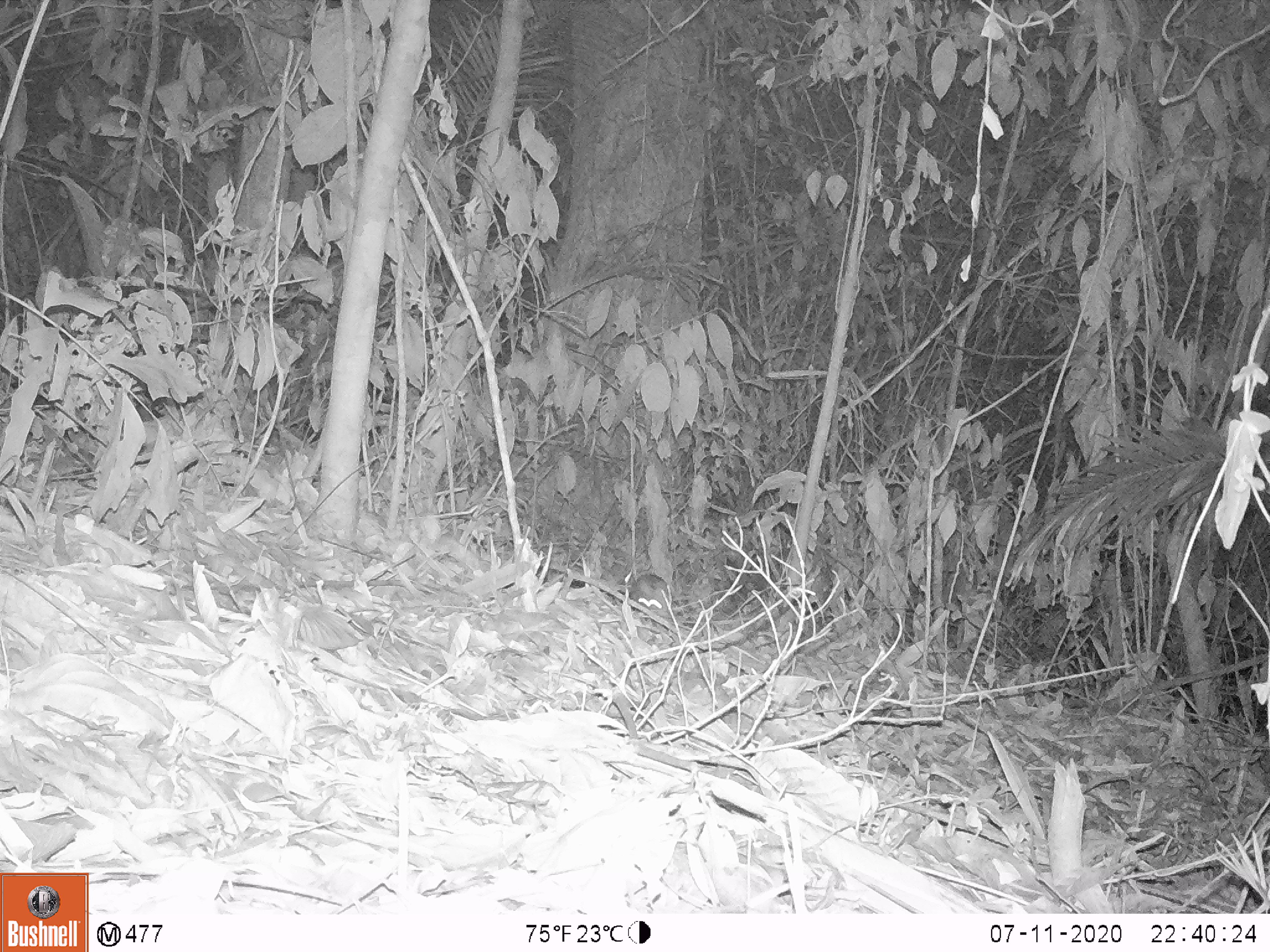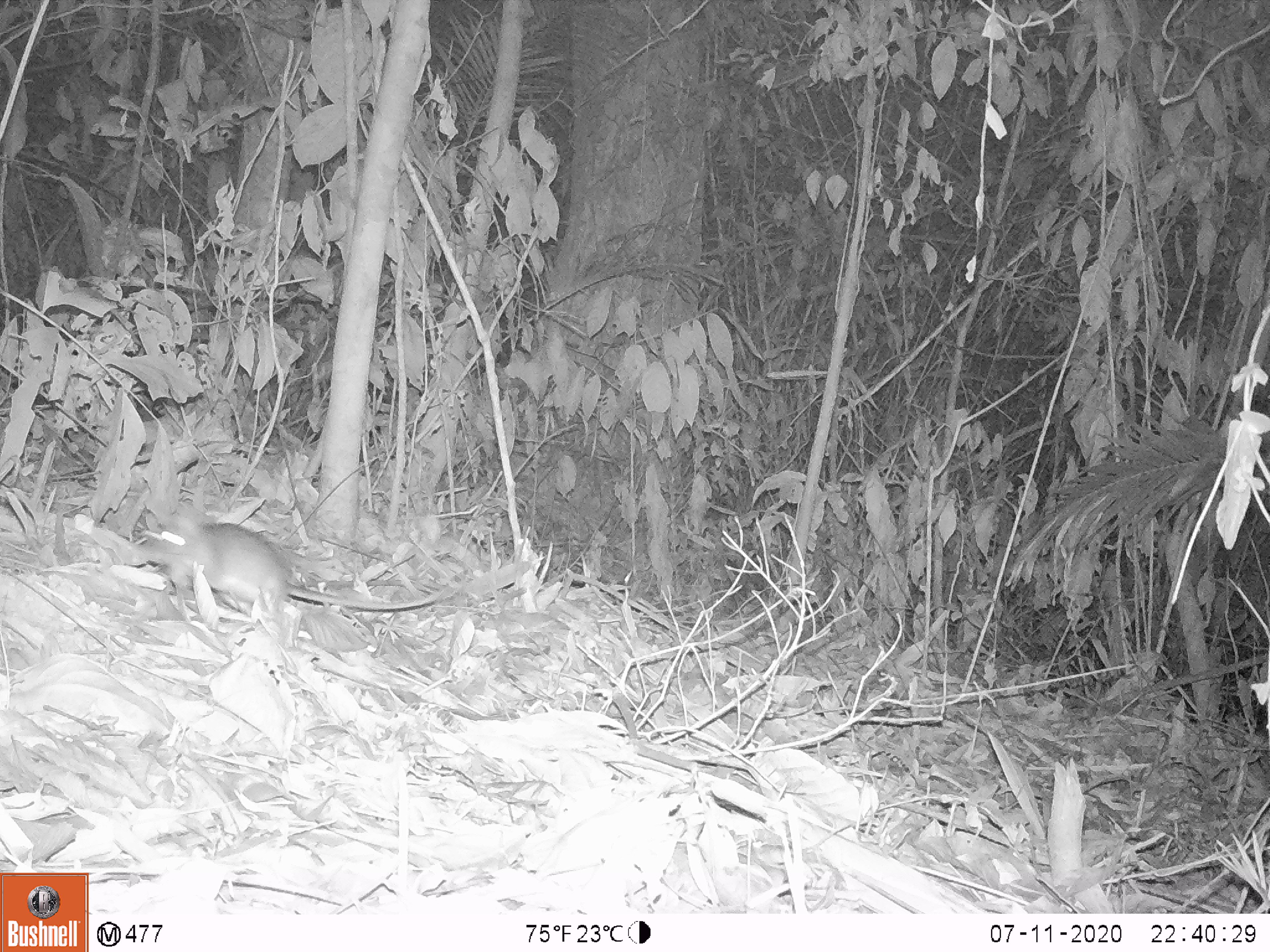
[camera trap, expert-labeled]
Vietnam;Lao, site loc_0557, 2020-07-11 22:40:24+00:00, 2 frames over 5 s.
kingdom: Animalia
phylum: Chordata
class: Mammalia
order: Rodentia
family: Muridae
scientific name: Muridae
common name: old-world mice and rats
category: unidentified murid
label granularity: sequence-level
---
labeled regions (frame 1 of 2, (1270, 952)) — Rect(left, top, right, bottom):
unidentified murid: Rect(628, 573, 671, 620)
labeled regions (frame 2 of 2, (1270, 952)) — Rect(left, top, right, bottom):
unidentified murid: Rect(133, 520, 446, 649)